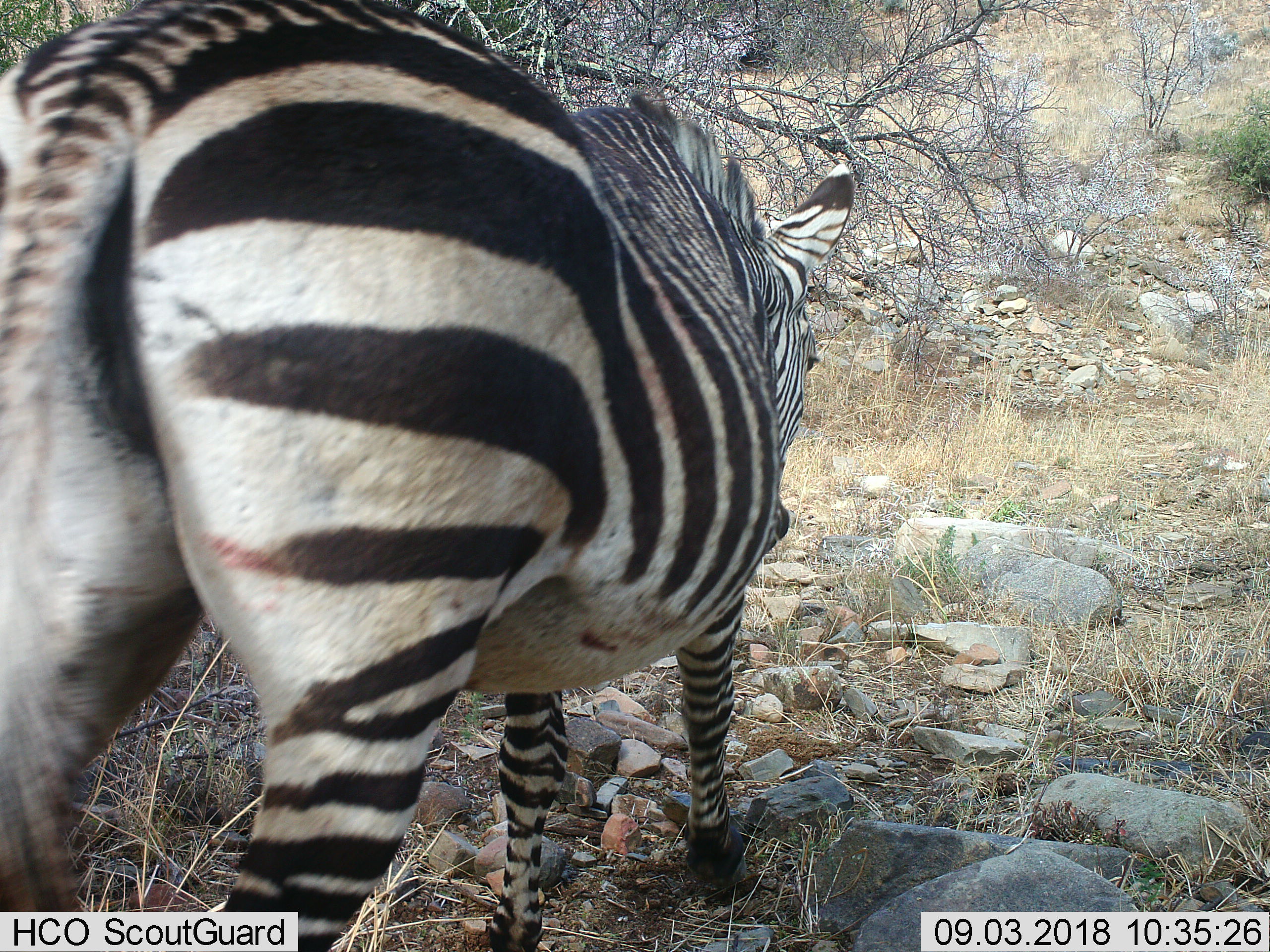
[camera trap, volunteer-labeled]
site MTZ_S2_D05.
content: unidentified animal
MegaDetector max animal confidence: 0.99